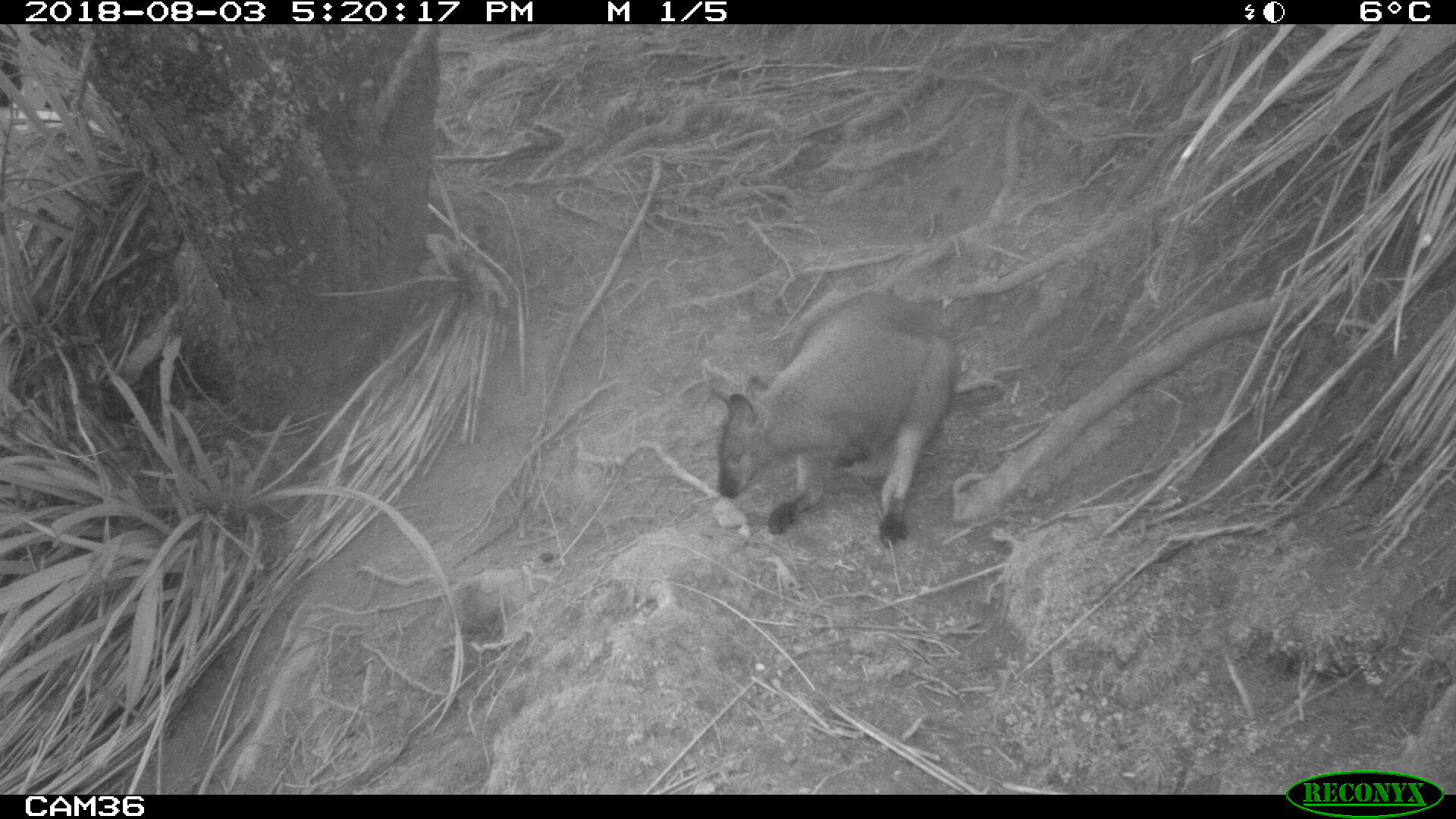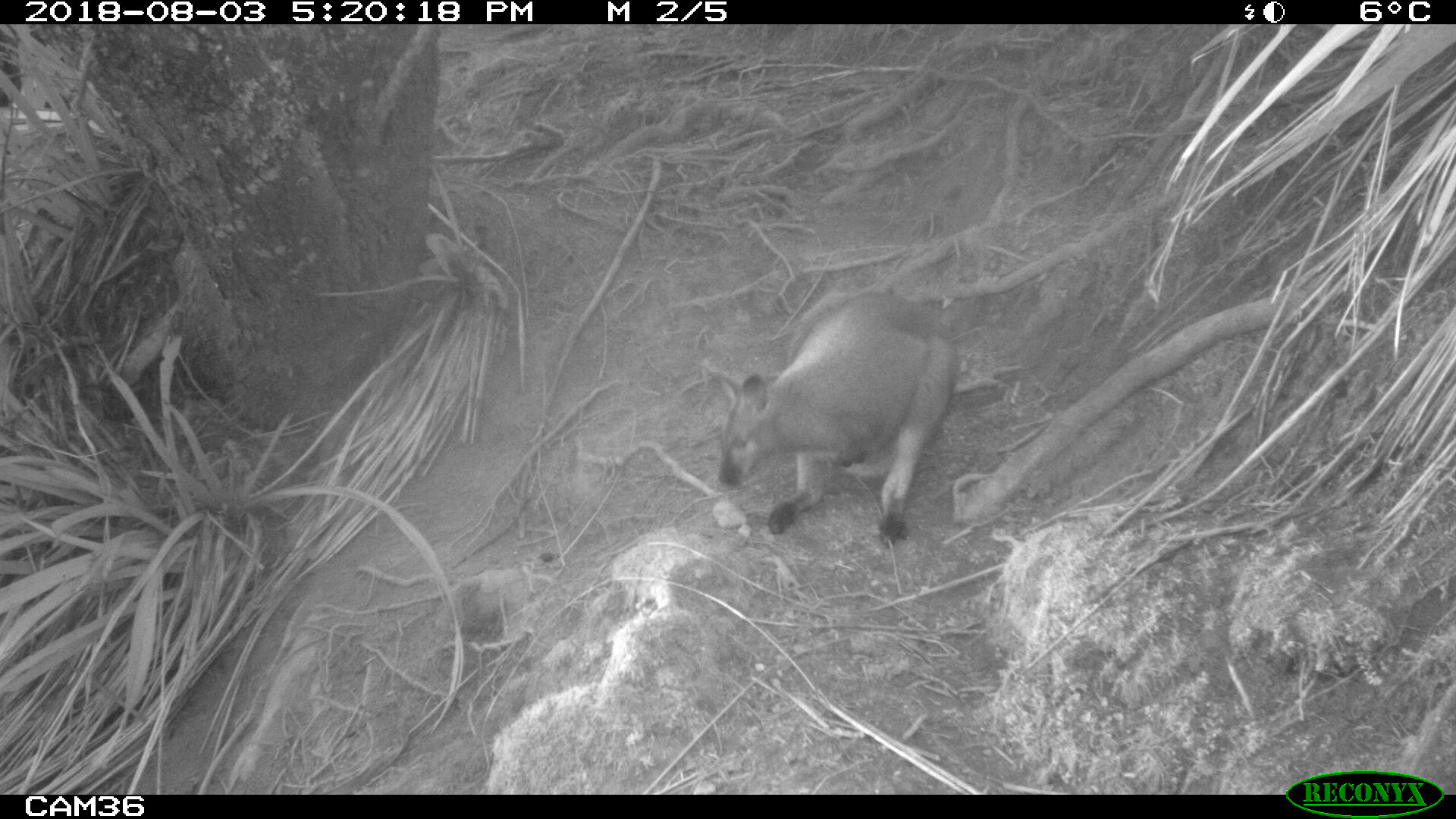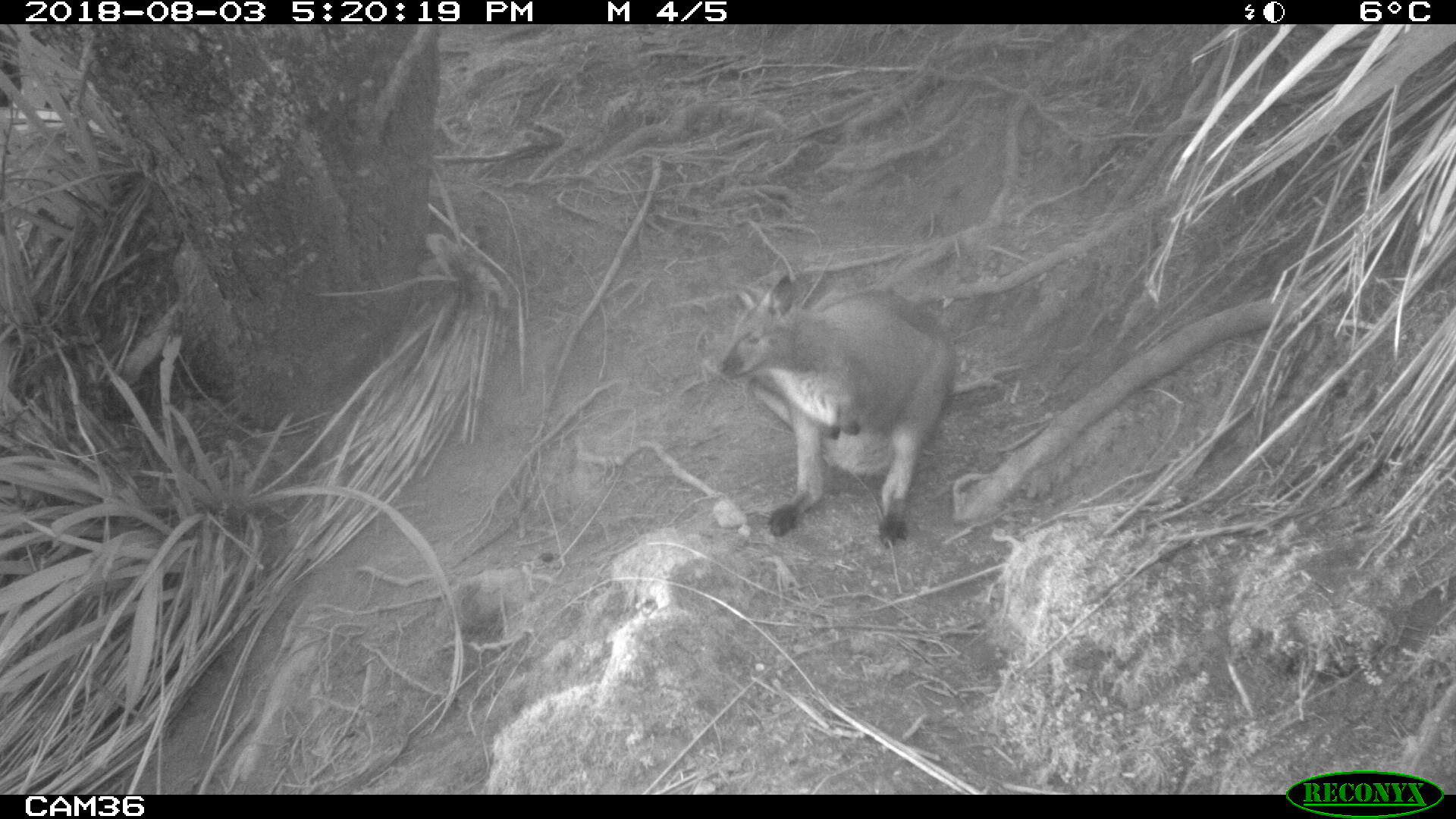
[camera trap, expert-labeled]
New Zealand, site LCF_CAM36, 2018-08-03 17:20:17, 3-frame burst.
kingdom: Animalia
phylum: Chordata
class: Mammalia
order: Diprotodontia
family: Macropodidae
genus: Notamacropus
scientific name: Notamacropus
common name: wallaby